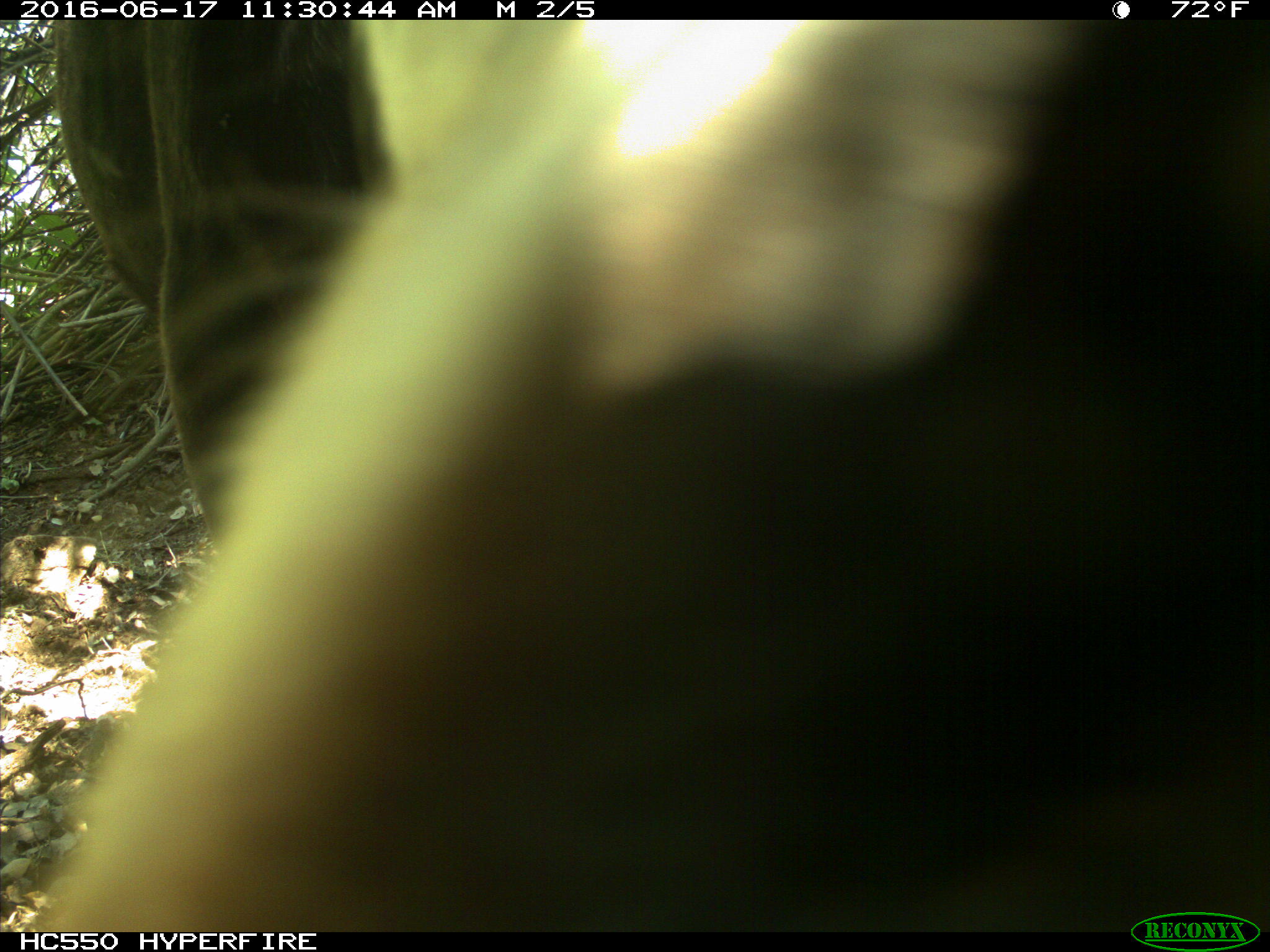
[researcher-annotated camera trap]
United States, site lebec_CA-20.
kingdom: Animalia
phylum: Chordata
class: Mammalia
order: Artiodactyla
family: Bovidae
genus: Bos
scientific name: Bos taurus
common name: domestic cow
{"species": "Bos taurus (domestic cow)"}